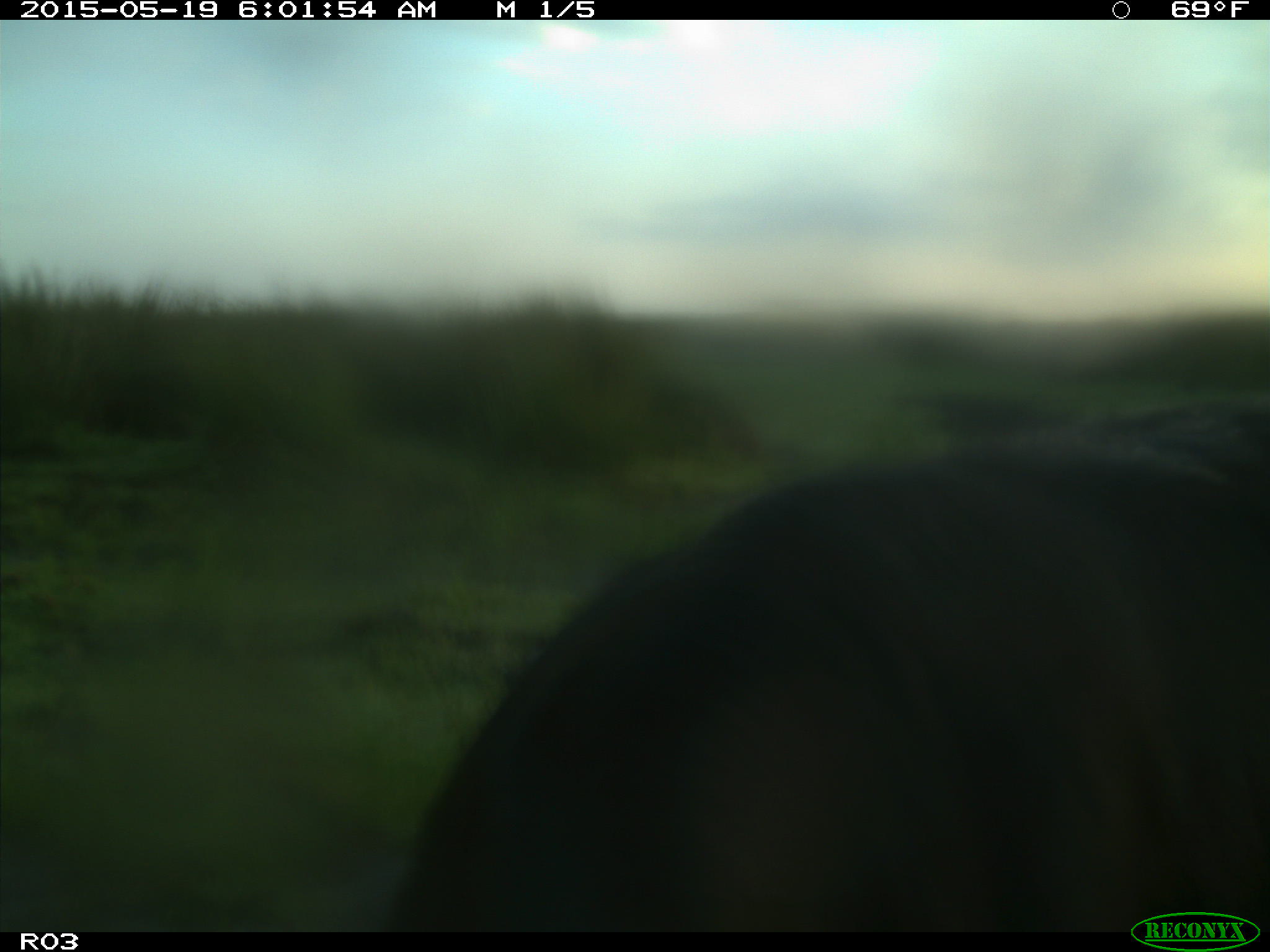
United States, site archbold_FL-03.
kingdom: Animalia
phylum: Chordata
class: Mammalia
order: Artiodactyla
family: Bovidae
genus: Bos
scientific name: Bos taurus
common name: domestic cow